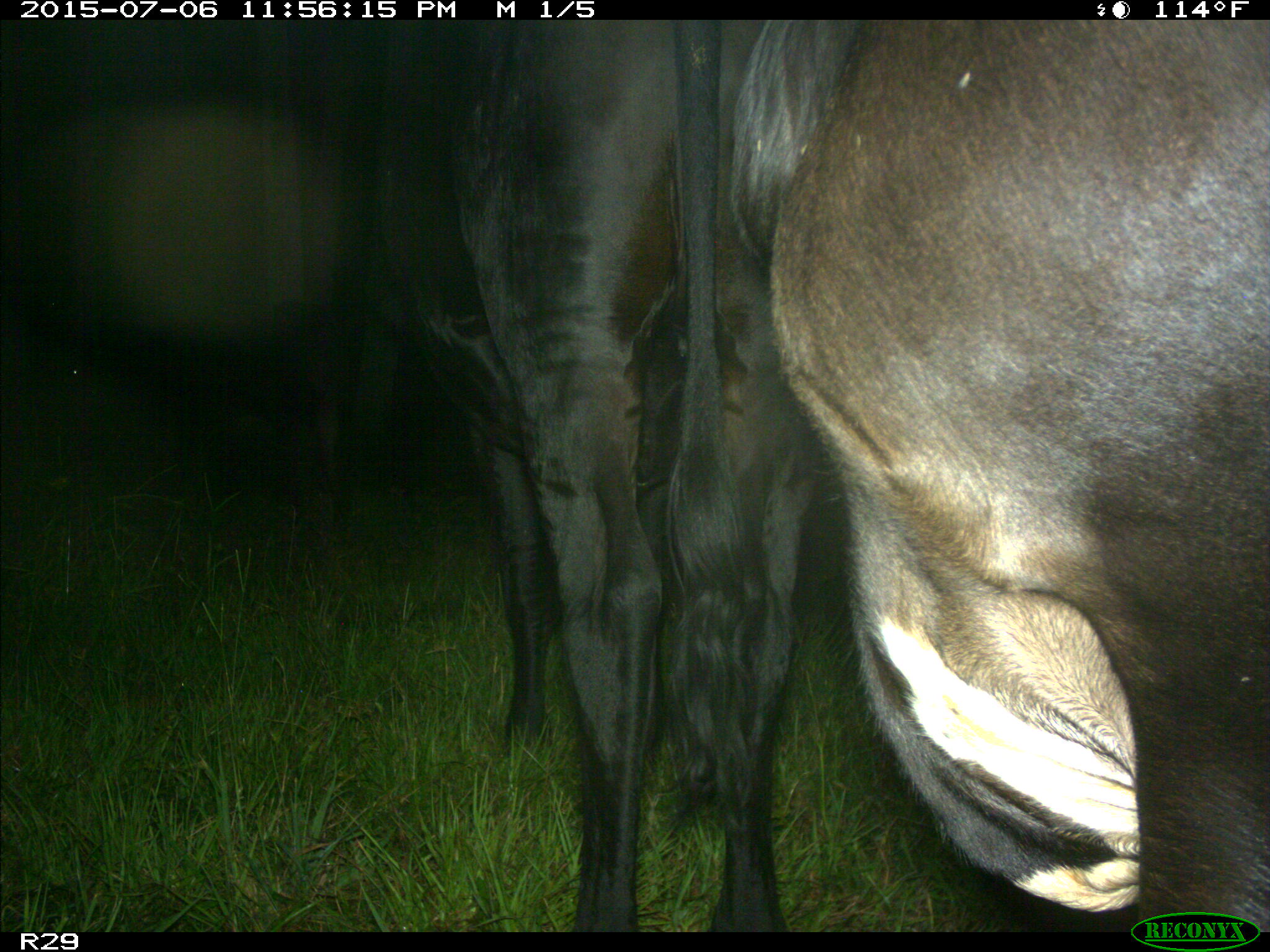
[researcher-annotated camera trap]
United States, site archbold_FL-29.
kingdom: Animalia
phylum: Chordata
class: Mammalia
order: Artiodactyla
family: Bovidae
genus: Bos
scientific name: Bos taurus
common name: domestic cow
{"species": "Bos taurus (domestic cow)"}